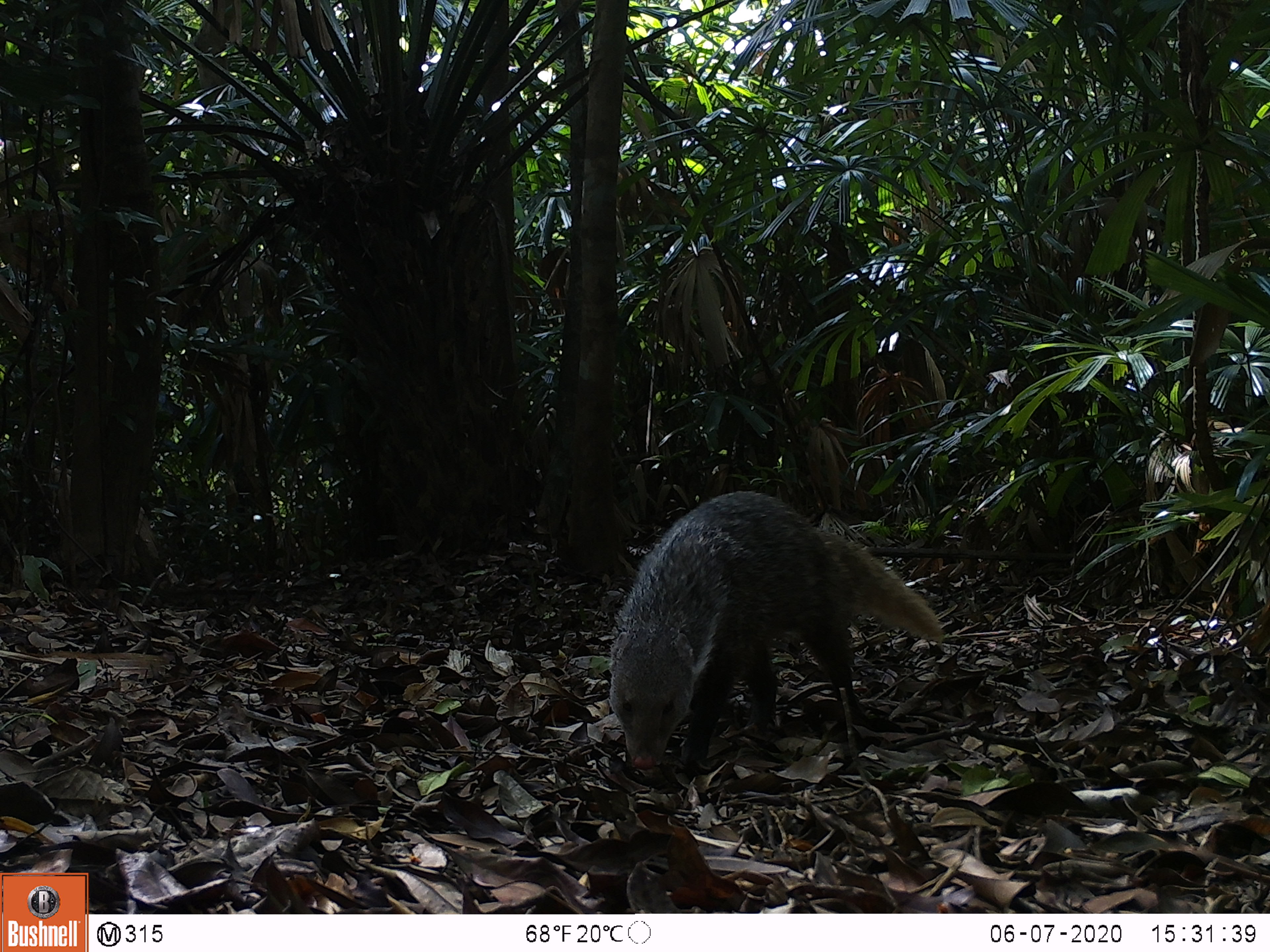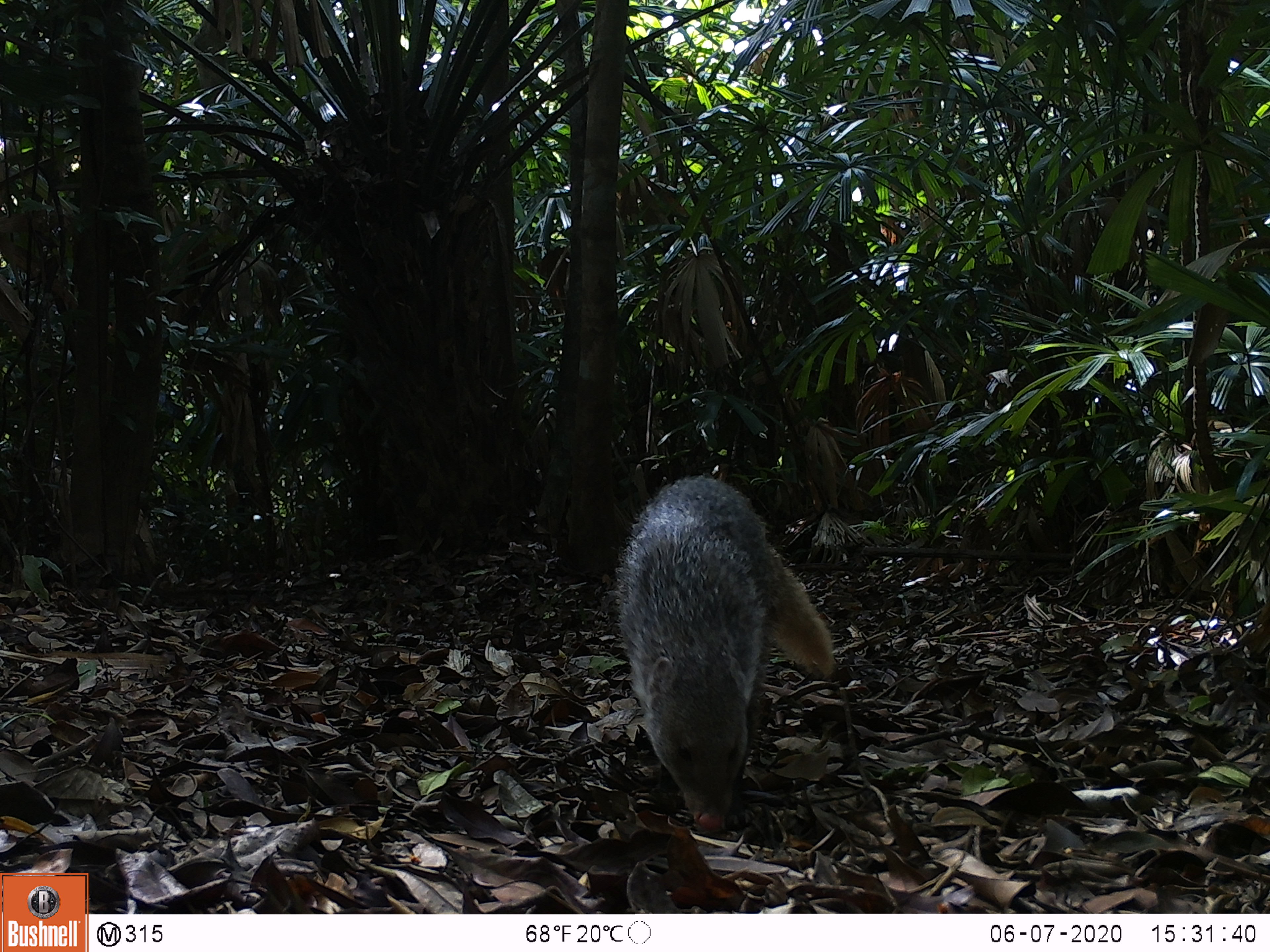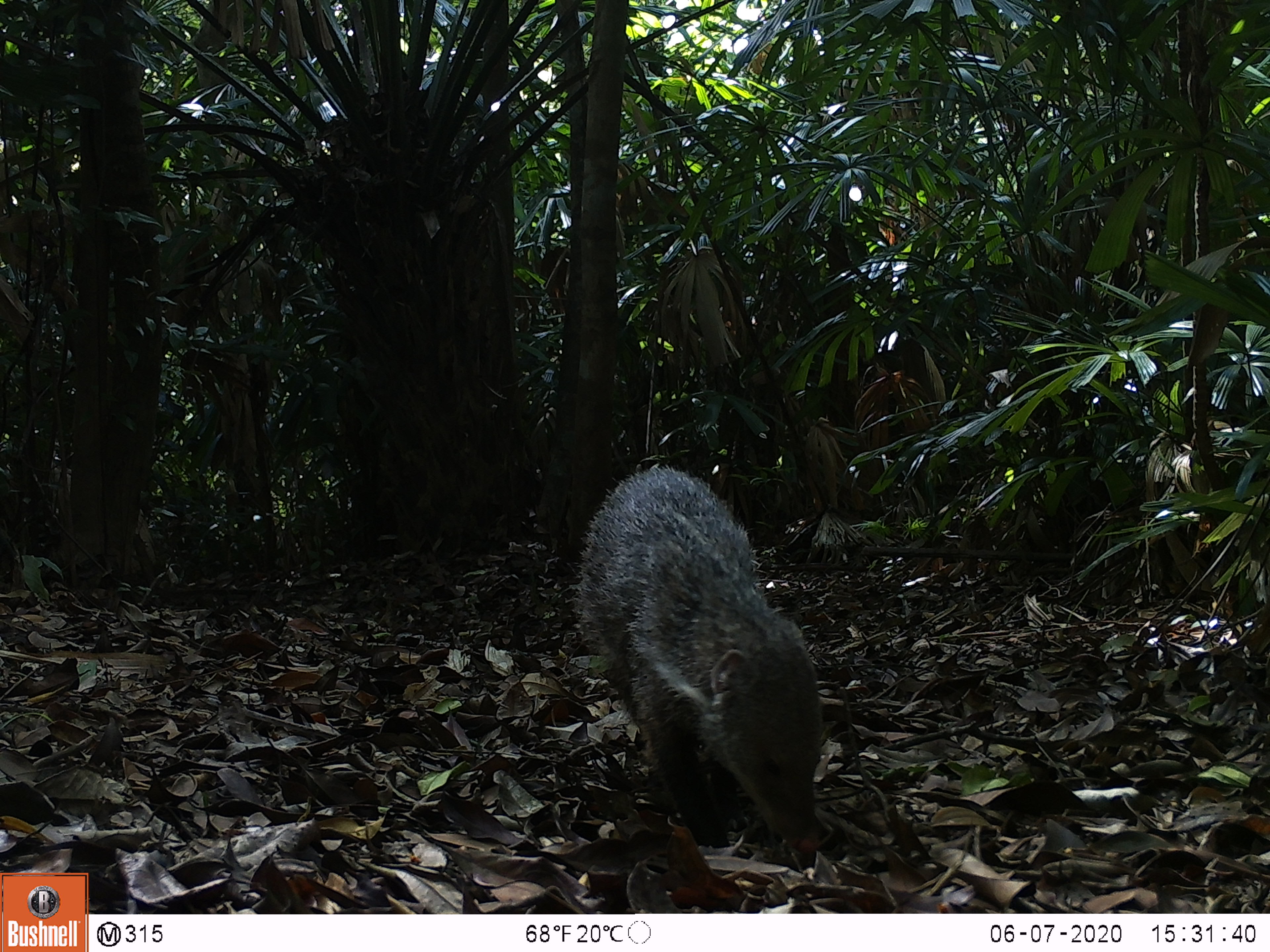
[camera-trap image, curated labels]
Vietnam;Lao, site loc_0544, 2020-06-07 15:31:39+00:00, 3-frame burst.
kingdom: Animalia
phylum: Chordata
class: Mammalia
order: Carnivora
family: Herpestidae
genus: Urva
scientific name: Urva urva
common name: crab-eating mongoose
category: crab eating mongoose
Crab eating mongoose (crab-eating mongoose) (Urva urva). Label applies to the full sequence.